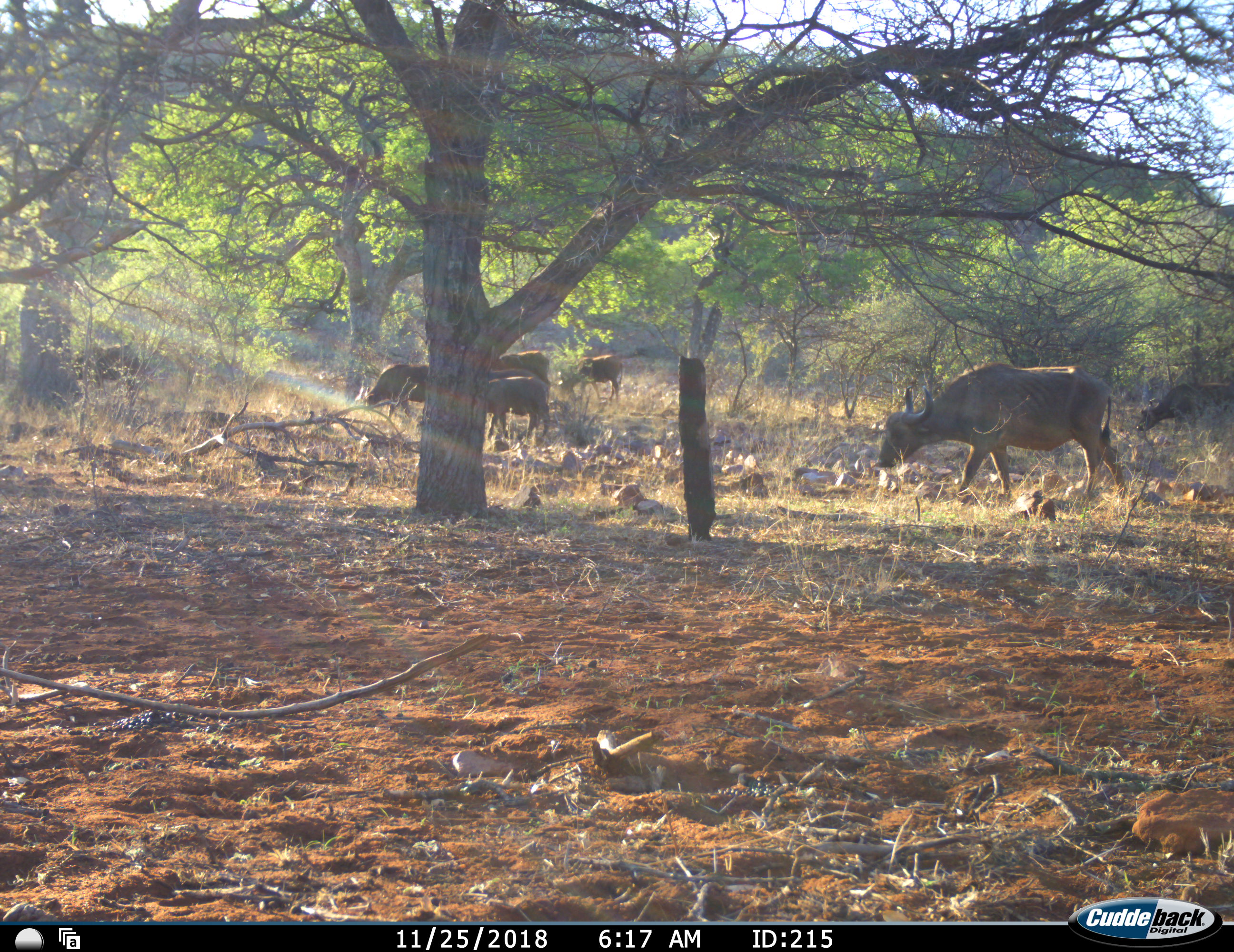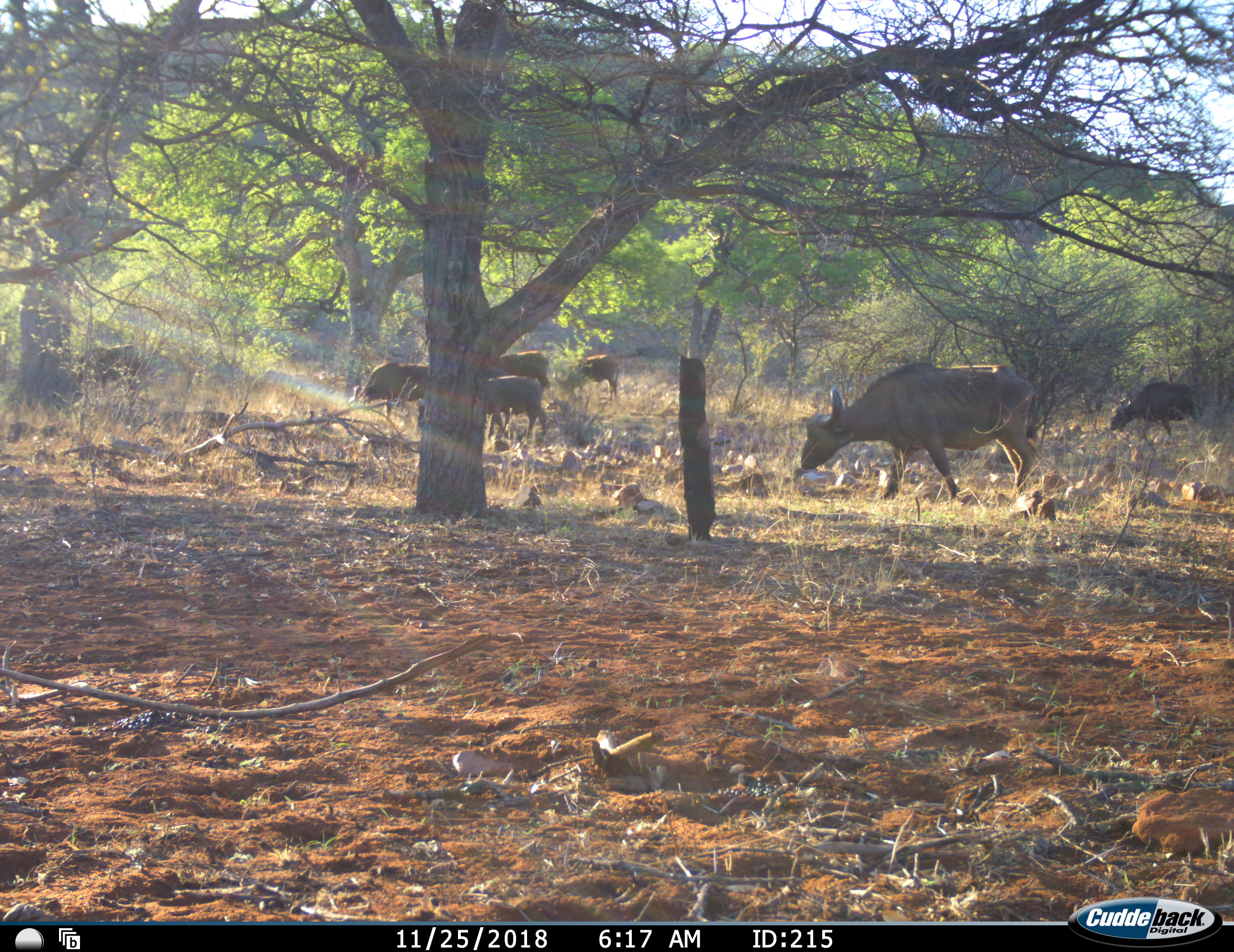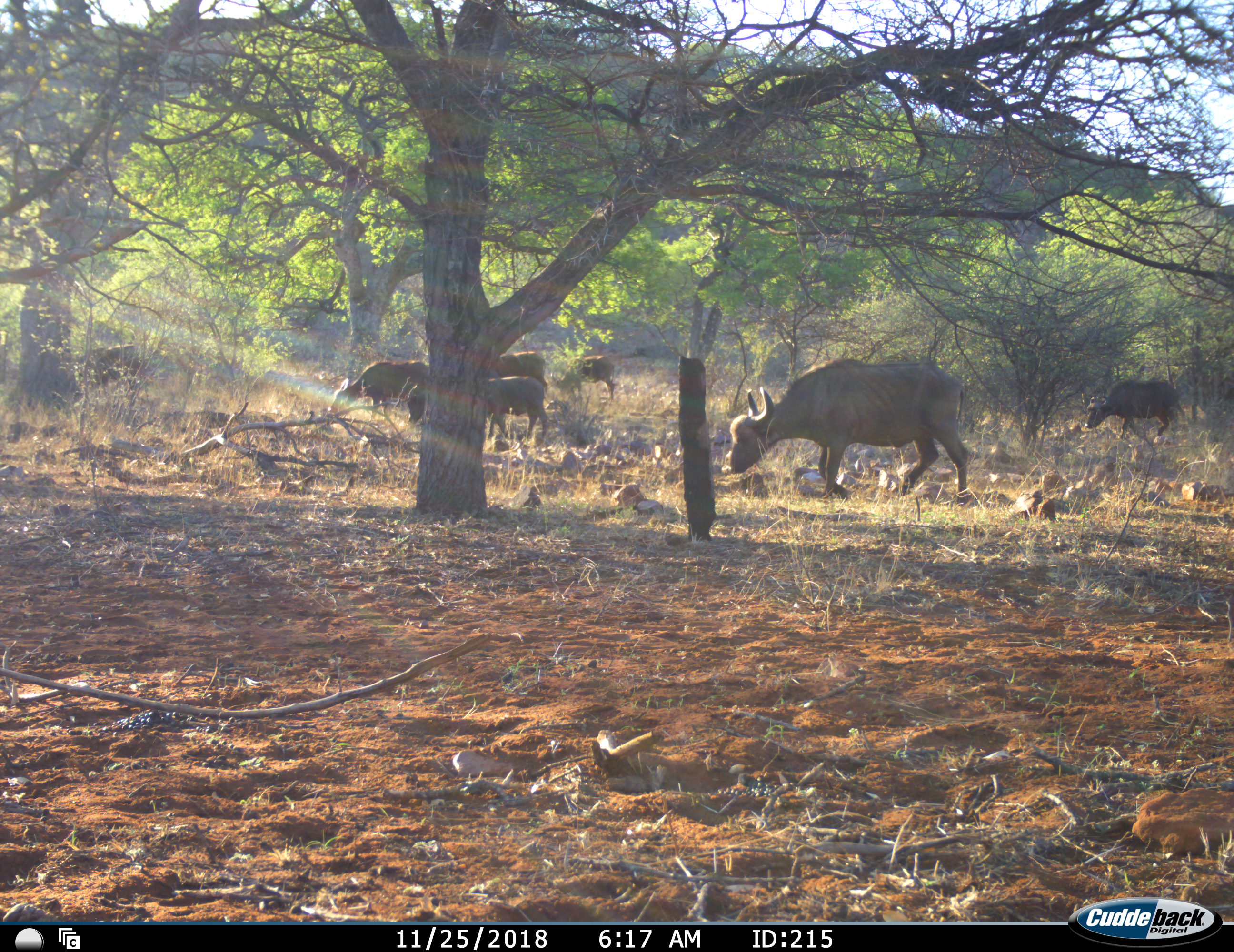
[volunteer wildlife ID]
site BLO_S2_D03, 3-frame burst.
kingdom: Animalia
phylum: Chordata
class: Mammalia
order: Artiodactyla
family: Bovidae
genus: Syncerus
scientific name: Syncerus caffer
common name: african buffalo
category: buffalo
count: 7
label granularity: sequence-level